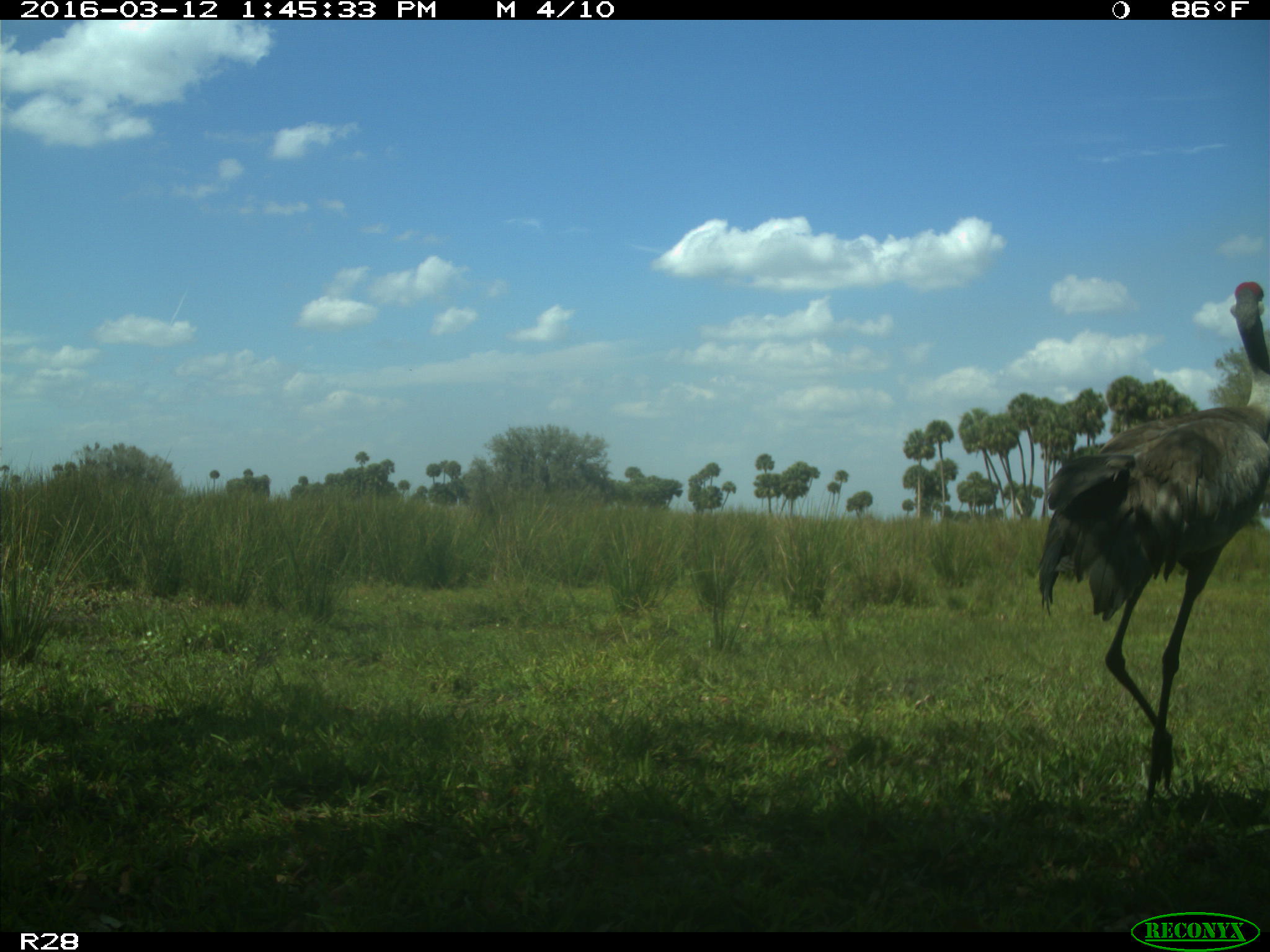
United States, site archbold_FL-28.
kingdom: Animalia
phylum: Chordata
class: Aves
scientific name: Aves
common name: birds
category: unidentified bird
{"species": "unidentified bird (birds) (Aves)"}